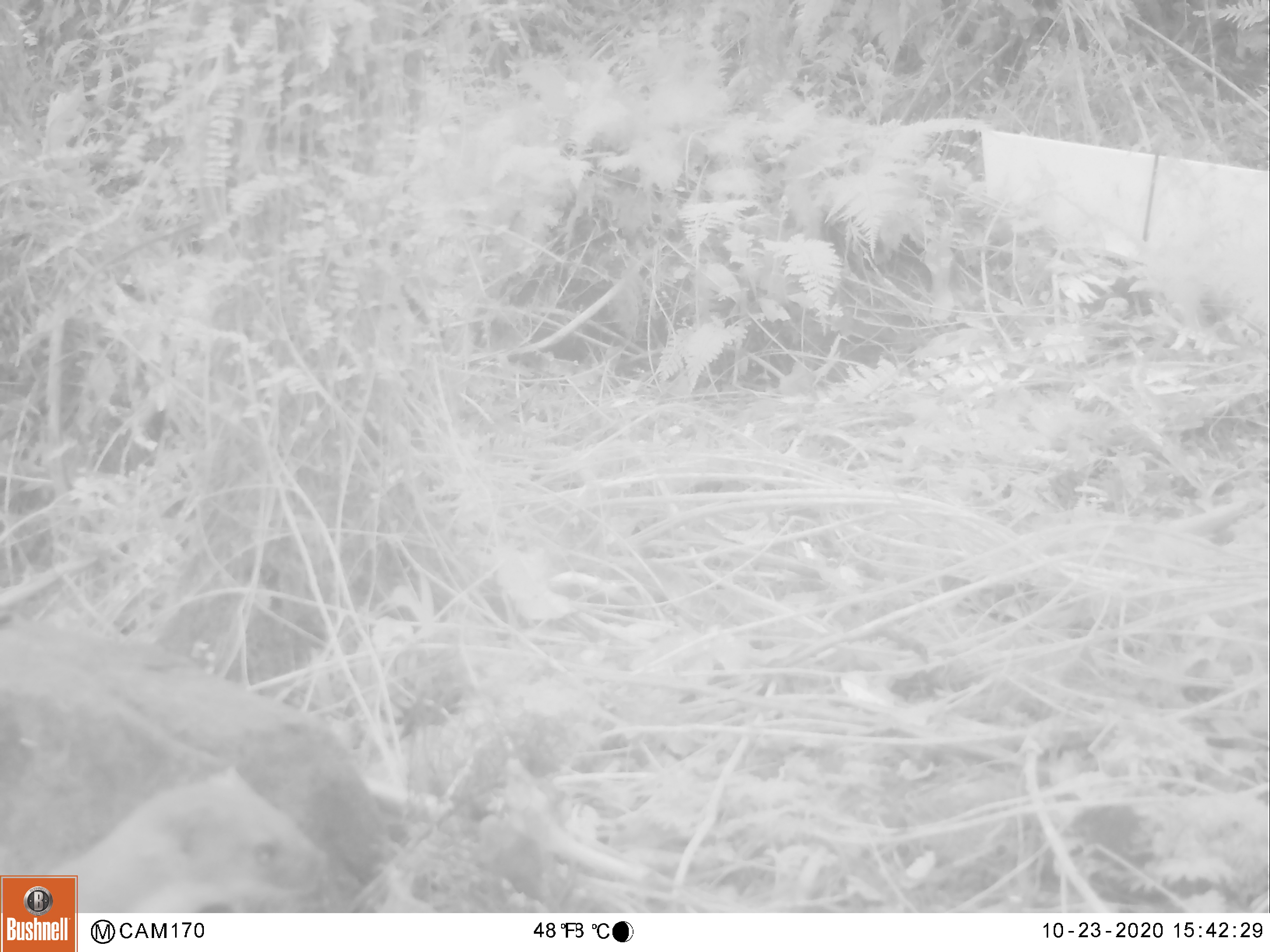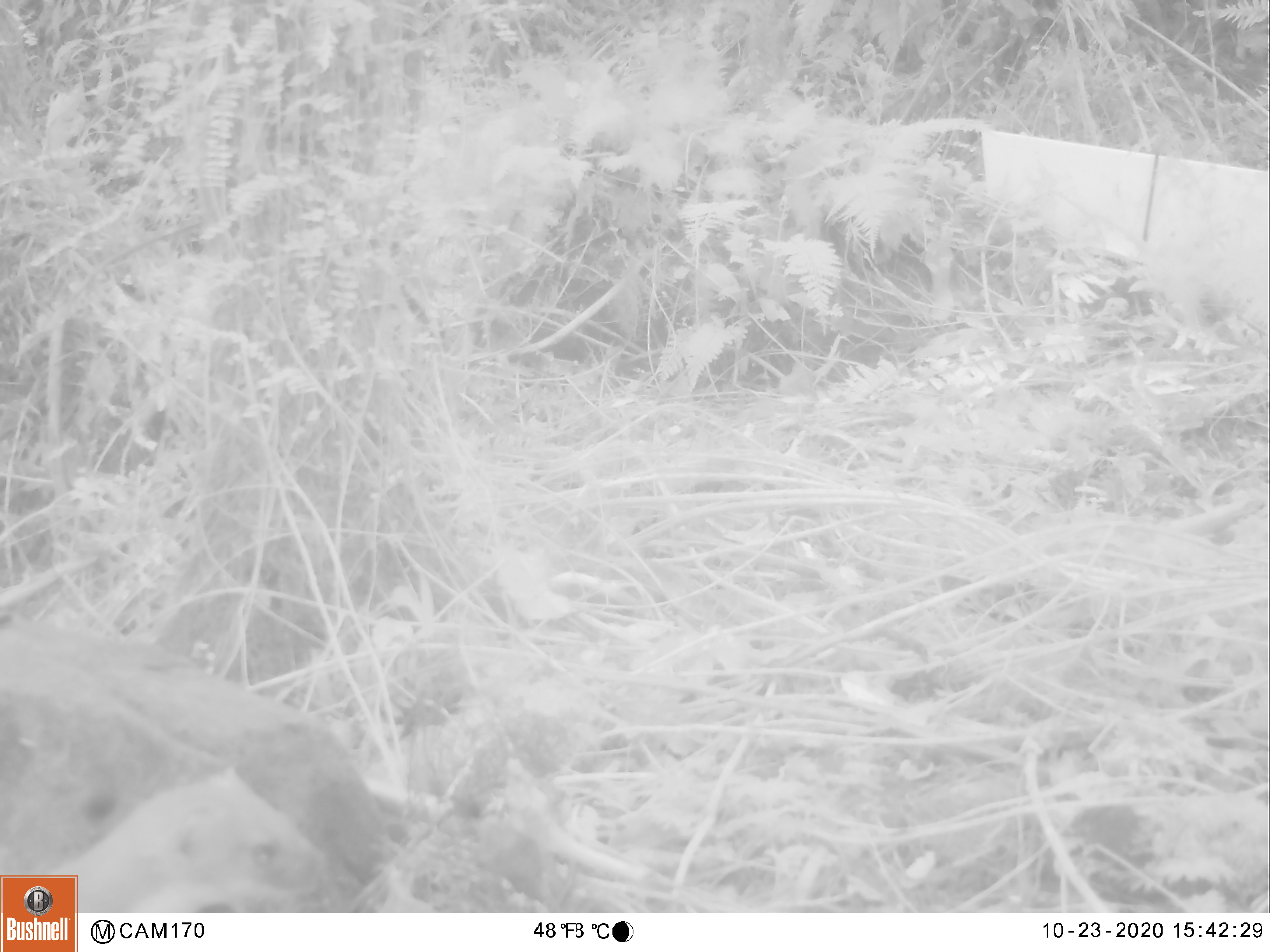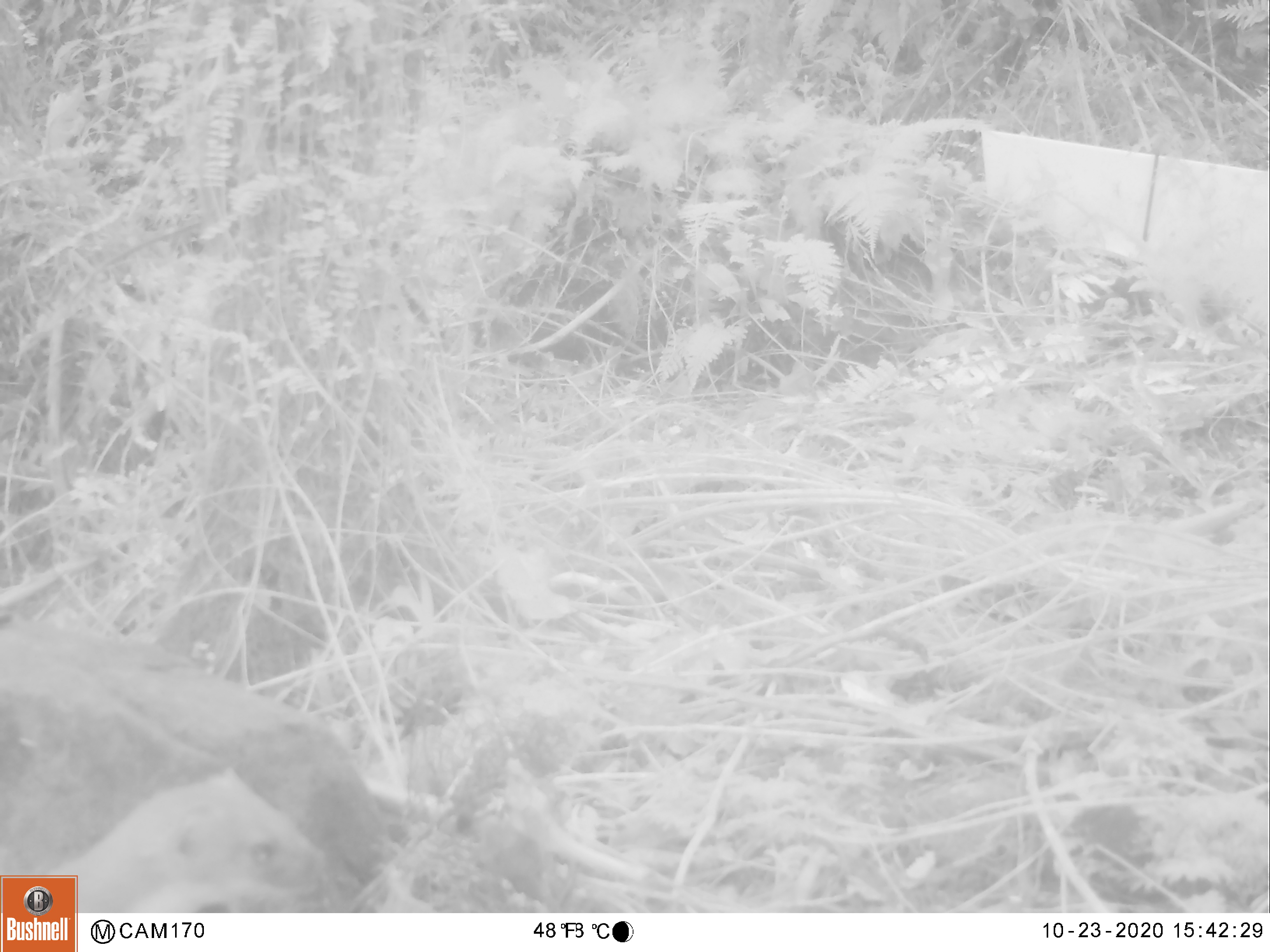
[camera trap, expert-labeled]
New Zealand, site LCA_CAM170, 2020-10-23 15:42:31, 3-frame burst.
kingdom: Animalia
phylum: Chordata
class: Mammalia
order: Carnivora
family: Mustelidae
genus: Mustela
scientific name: Mustela erminea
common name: stoat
Stoat (Mustela erminea).